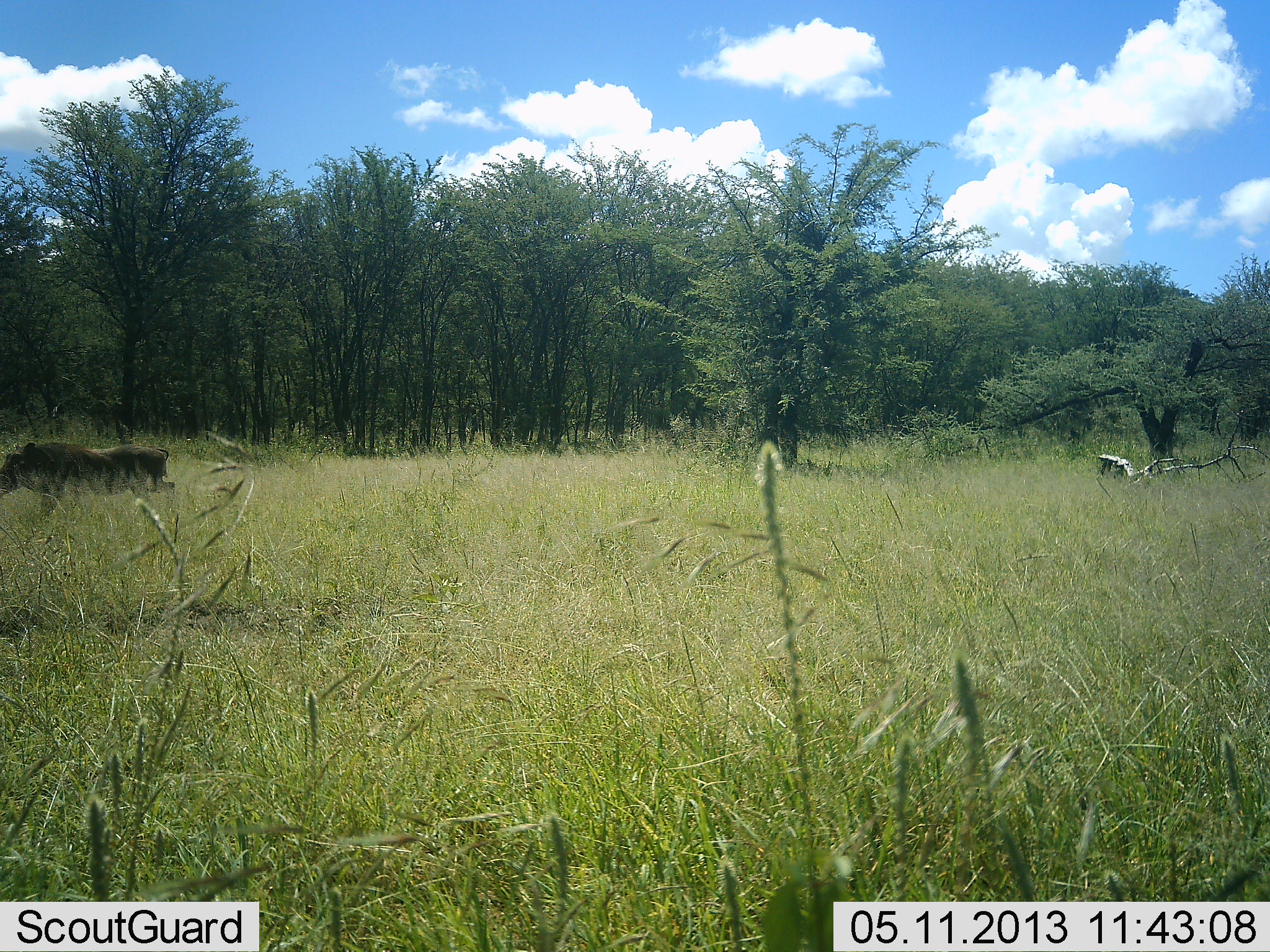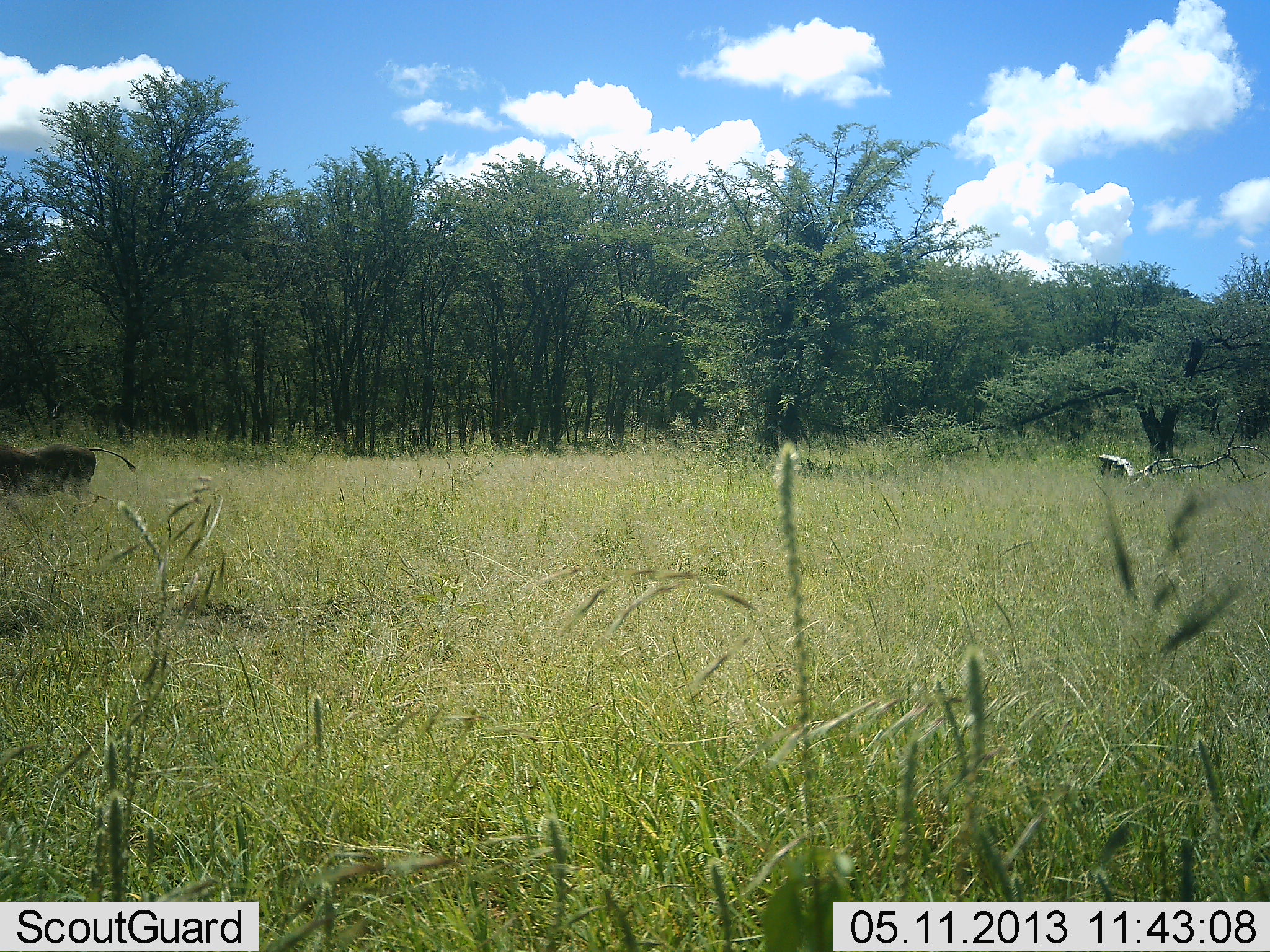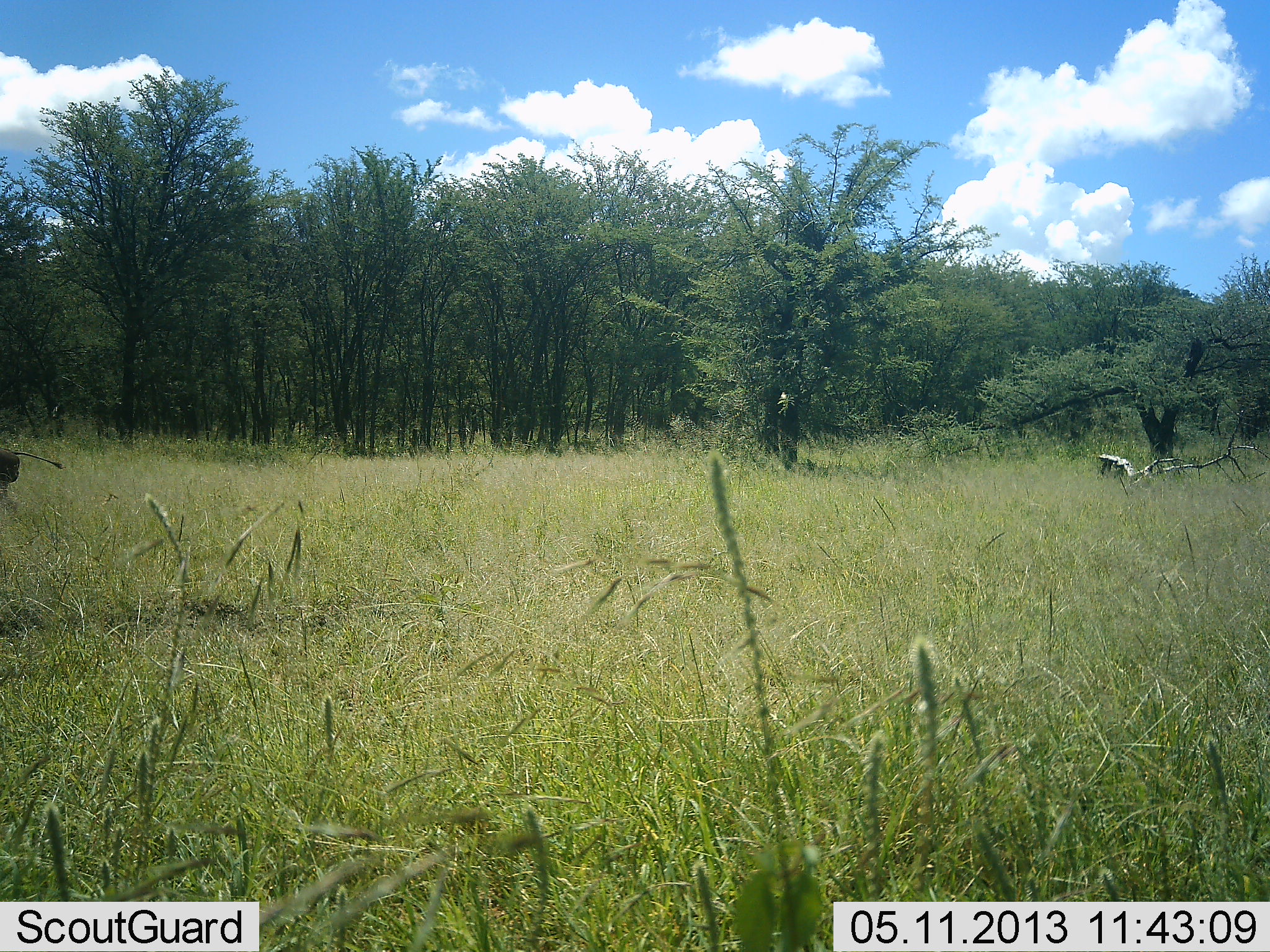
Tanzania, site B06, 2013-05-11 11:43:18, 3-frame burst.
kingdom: Animalia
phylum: Chordata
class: Mammalia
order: Artiodactyla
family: Suidae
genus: Phacochoerus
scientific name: Phacochoerus africanus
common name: warthog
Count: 1.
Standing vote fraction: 0%.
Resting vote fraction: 0%.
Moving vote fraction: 100%.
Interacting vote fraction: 0%.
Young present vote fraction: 0%.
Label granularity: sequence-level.